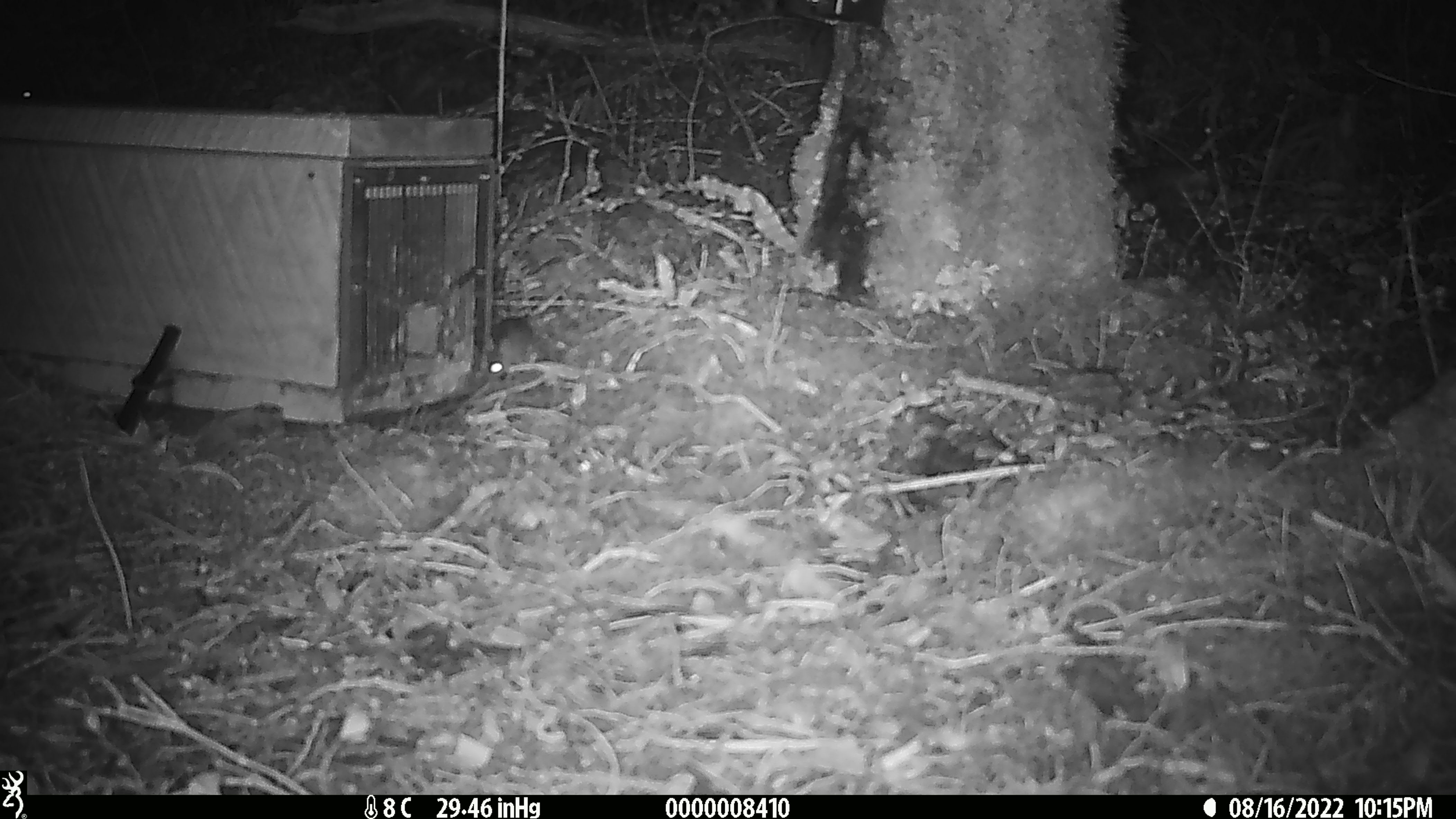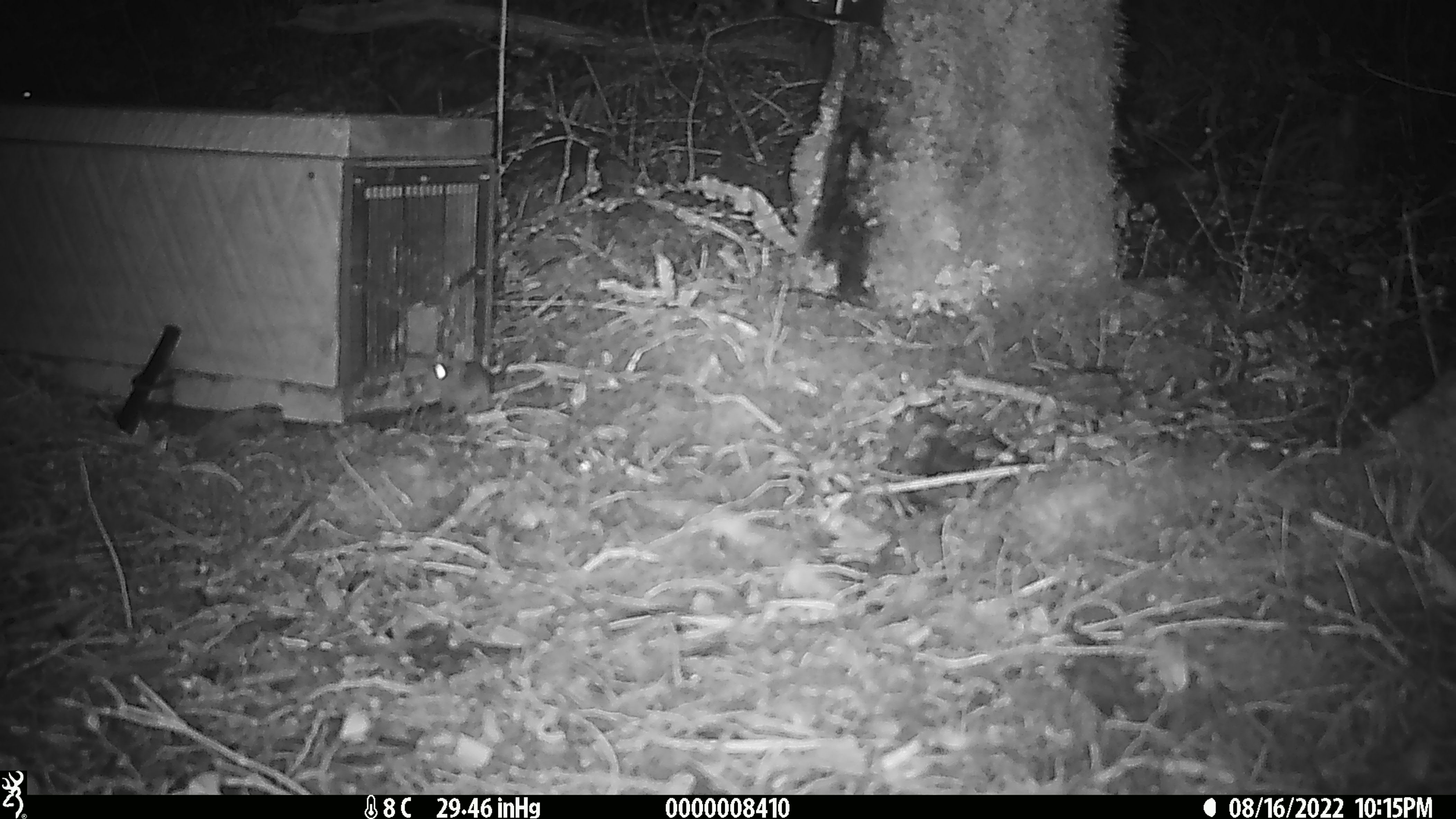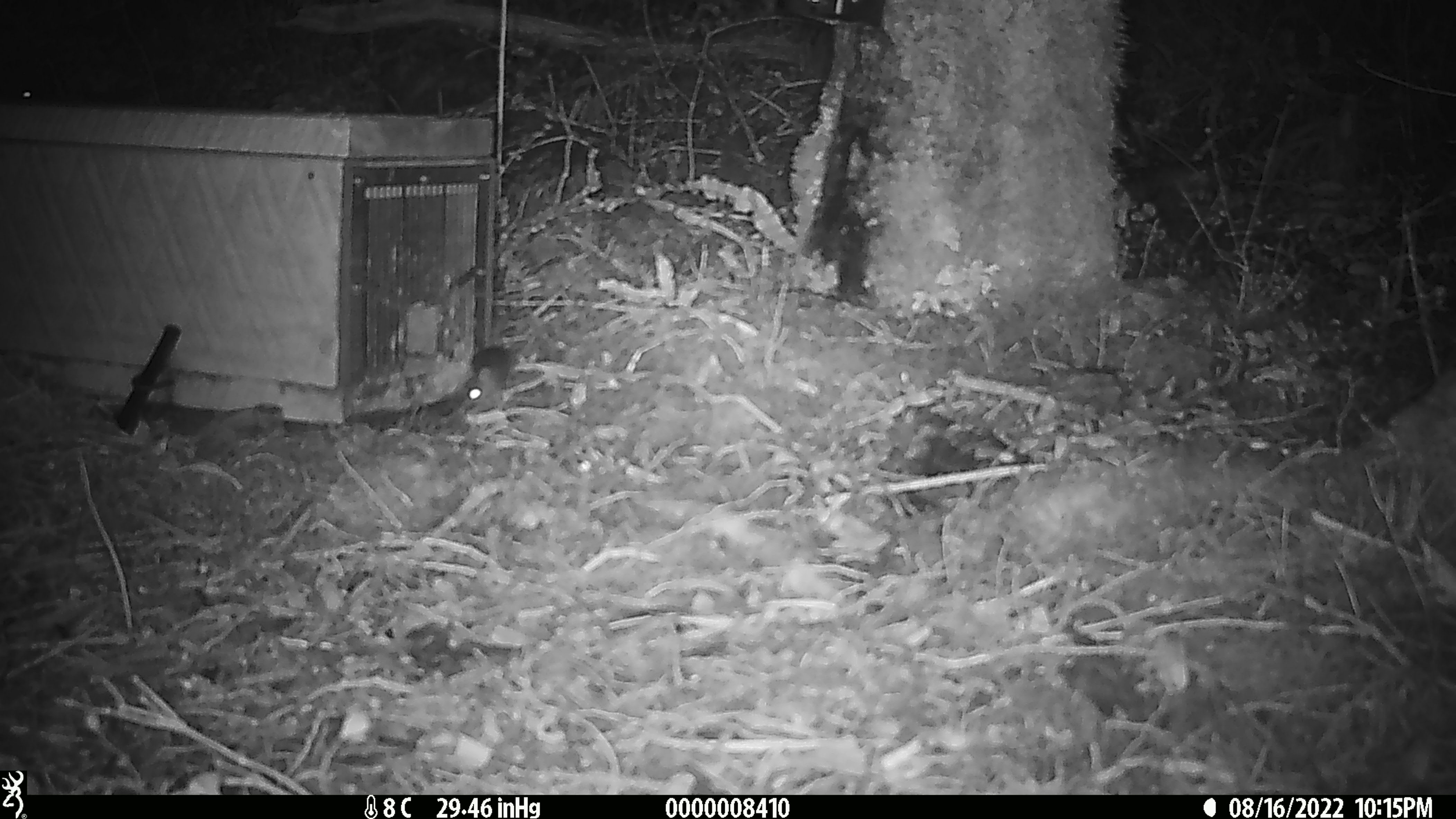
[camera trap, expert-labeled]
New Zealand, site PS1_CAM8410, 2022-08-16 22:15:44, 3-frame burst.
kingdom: Animalia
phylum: Chordata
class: Mammalia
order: Rodentia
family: Muridae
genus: Mus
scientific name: Mus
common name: mouse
Mouse (Mus).